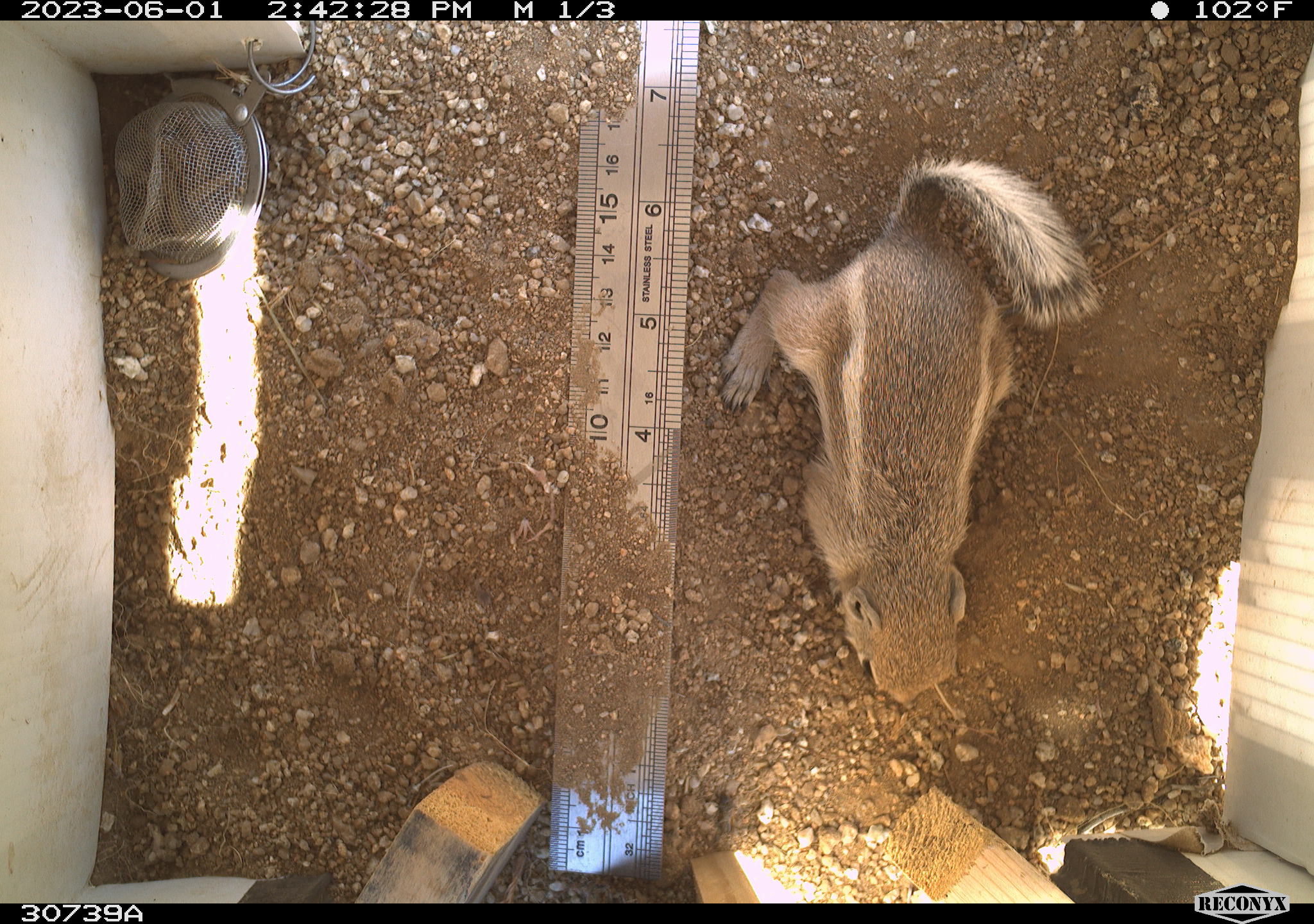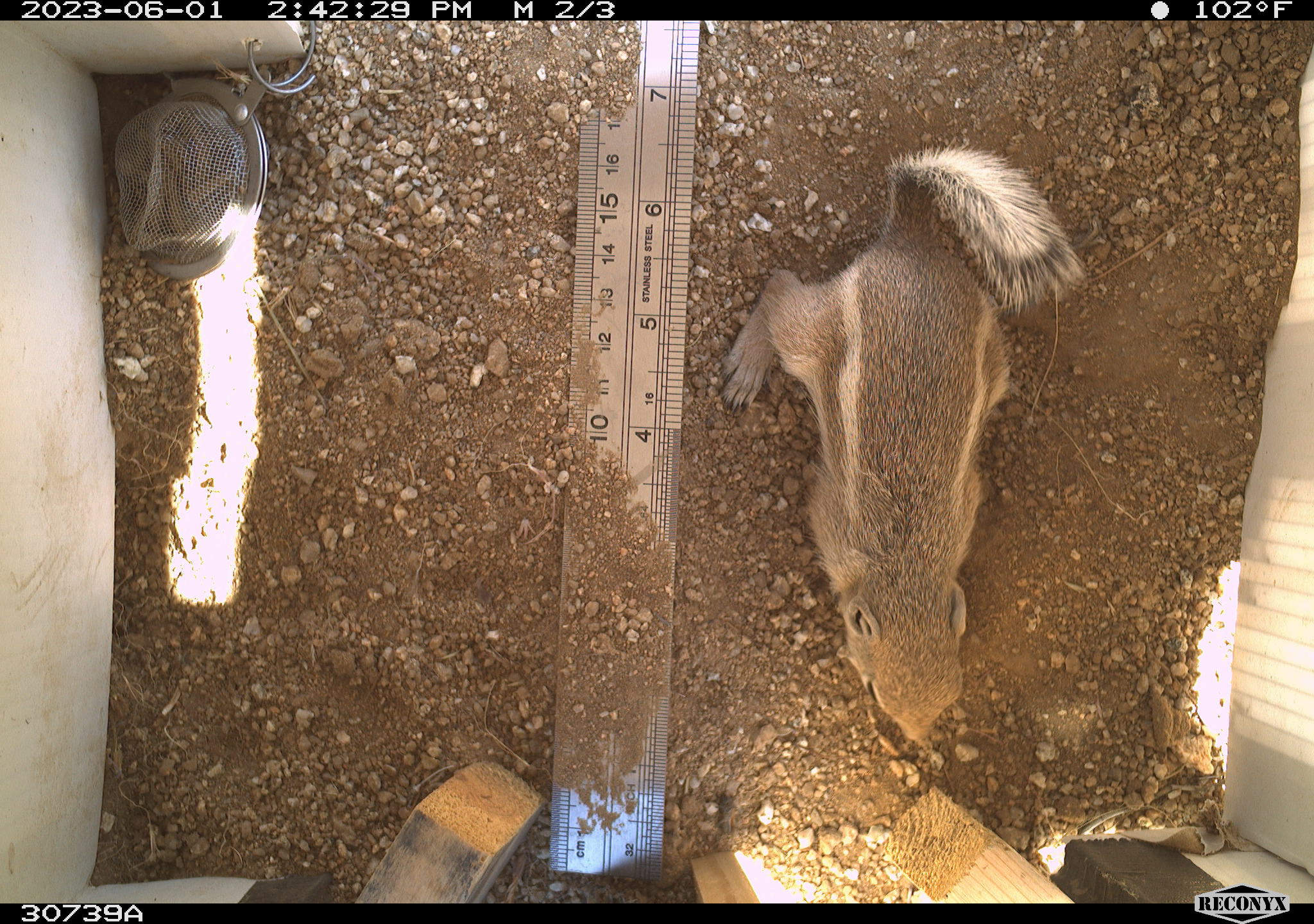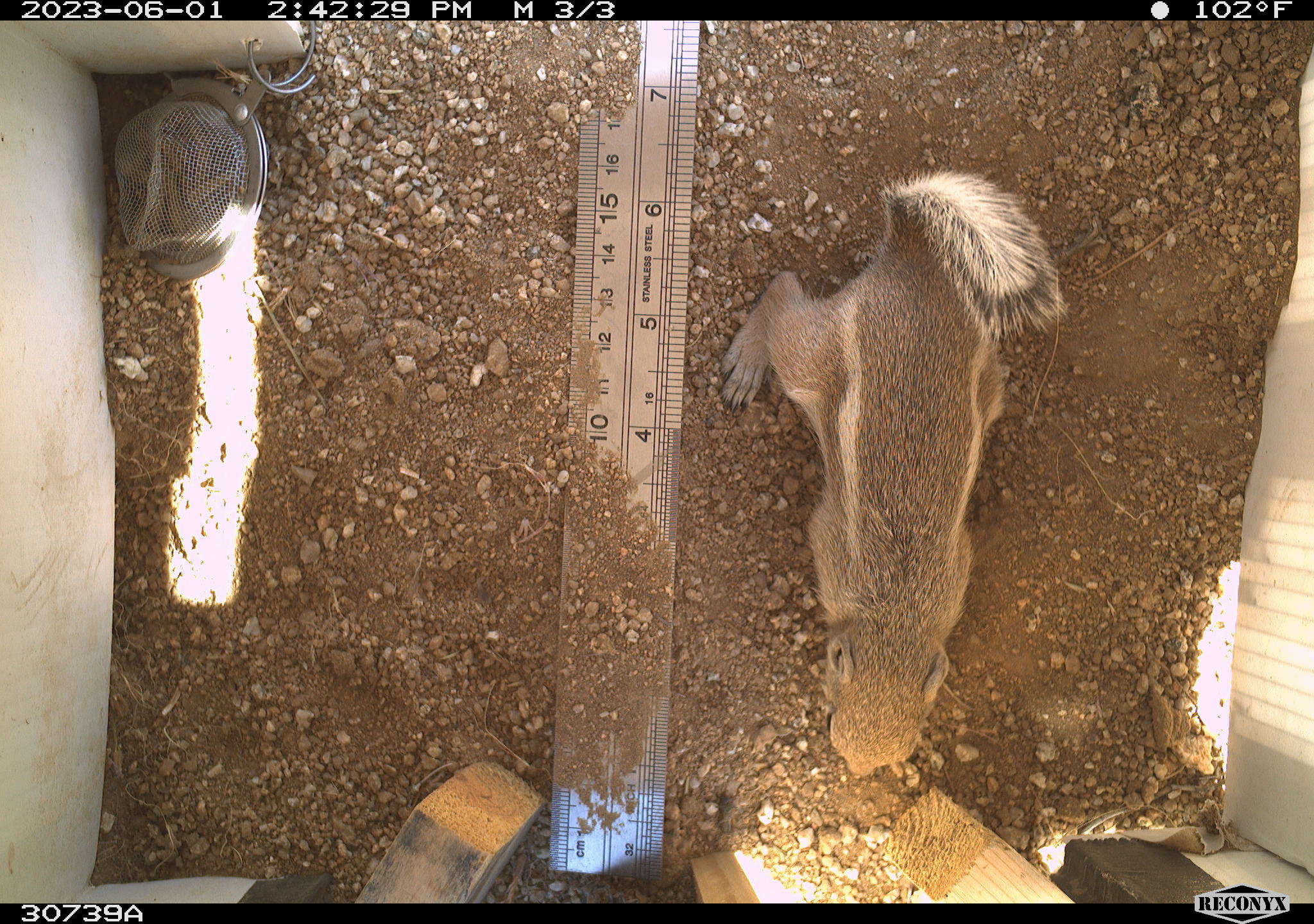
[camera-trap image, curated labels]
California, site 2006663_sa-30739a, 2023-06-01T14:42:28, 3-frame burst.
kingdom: Animalia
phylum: Chordata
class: Mammalia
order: Rodentia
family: Sciuridae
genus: Ammospermophilus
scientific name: Ammospermophilus leucurus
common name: white-tailed antelope squirrel